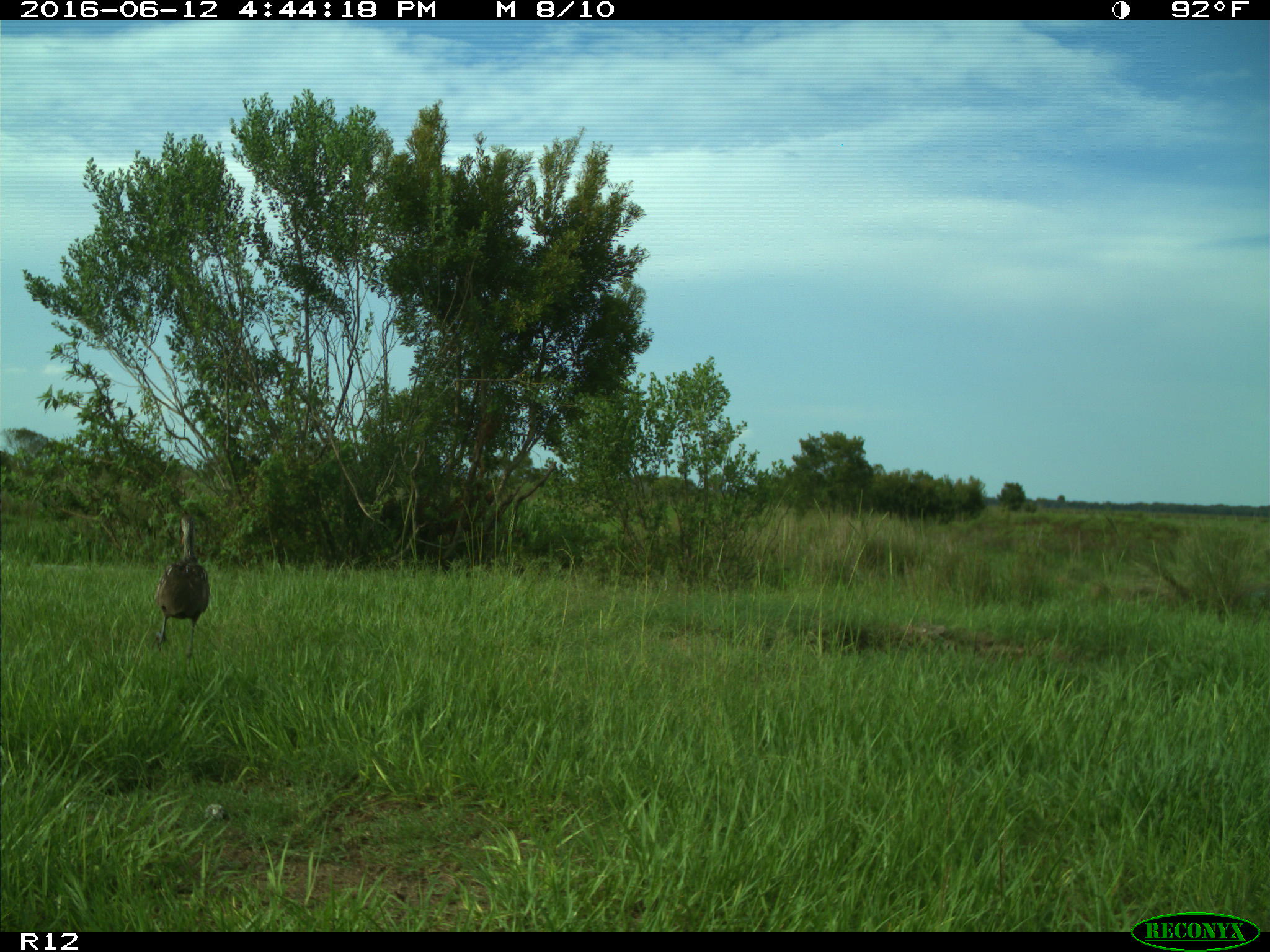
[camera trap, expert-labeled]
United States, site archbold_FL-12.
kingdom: Animalia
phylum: Chordata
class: Aves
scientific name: Aves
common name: birds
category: unidentified bird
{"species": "unidentified bird (birds) (Aves)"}